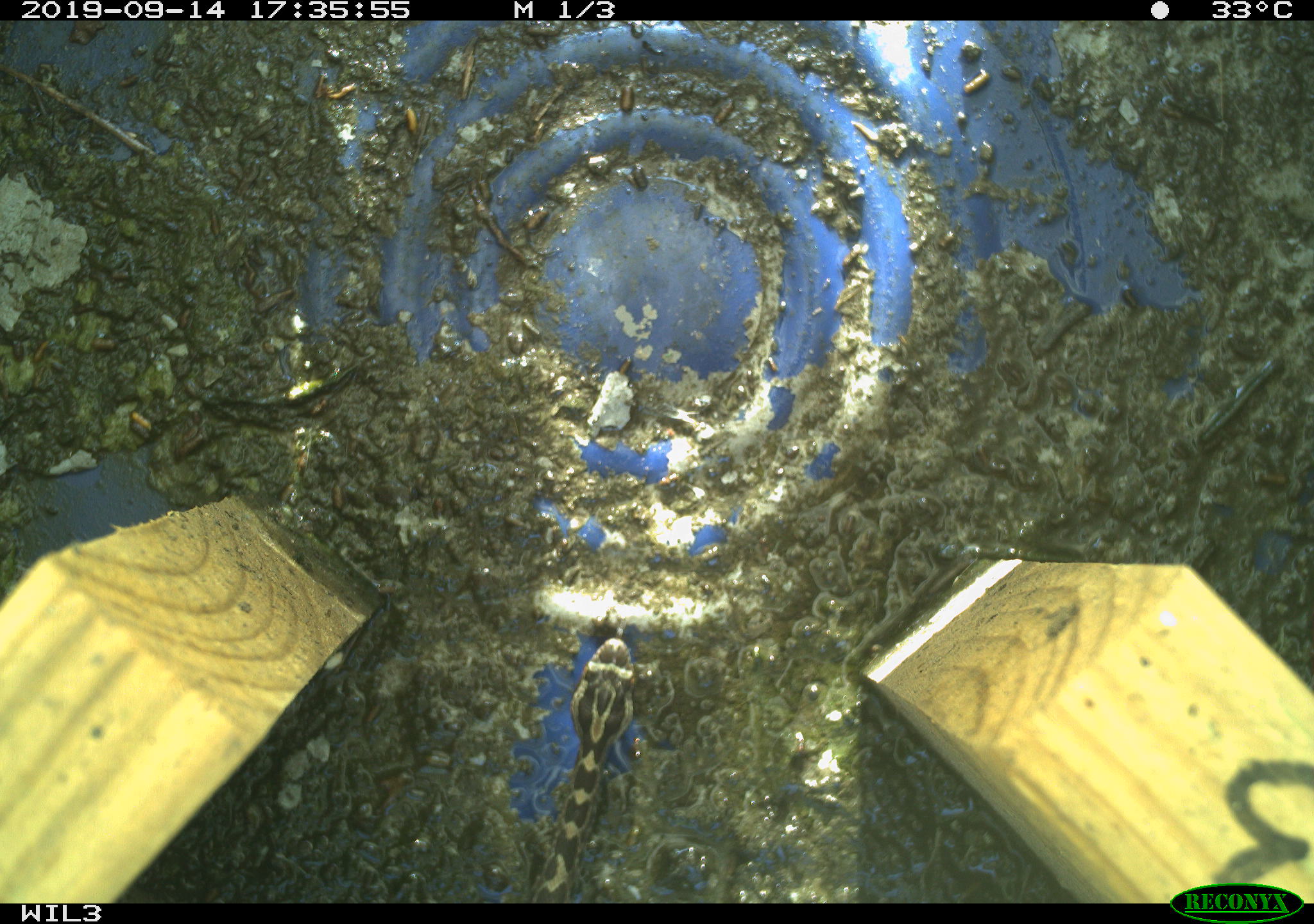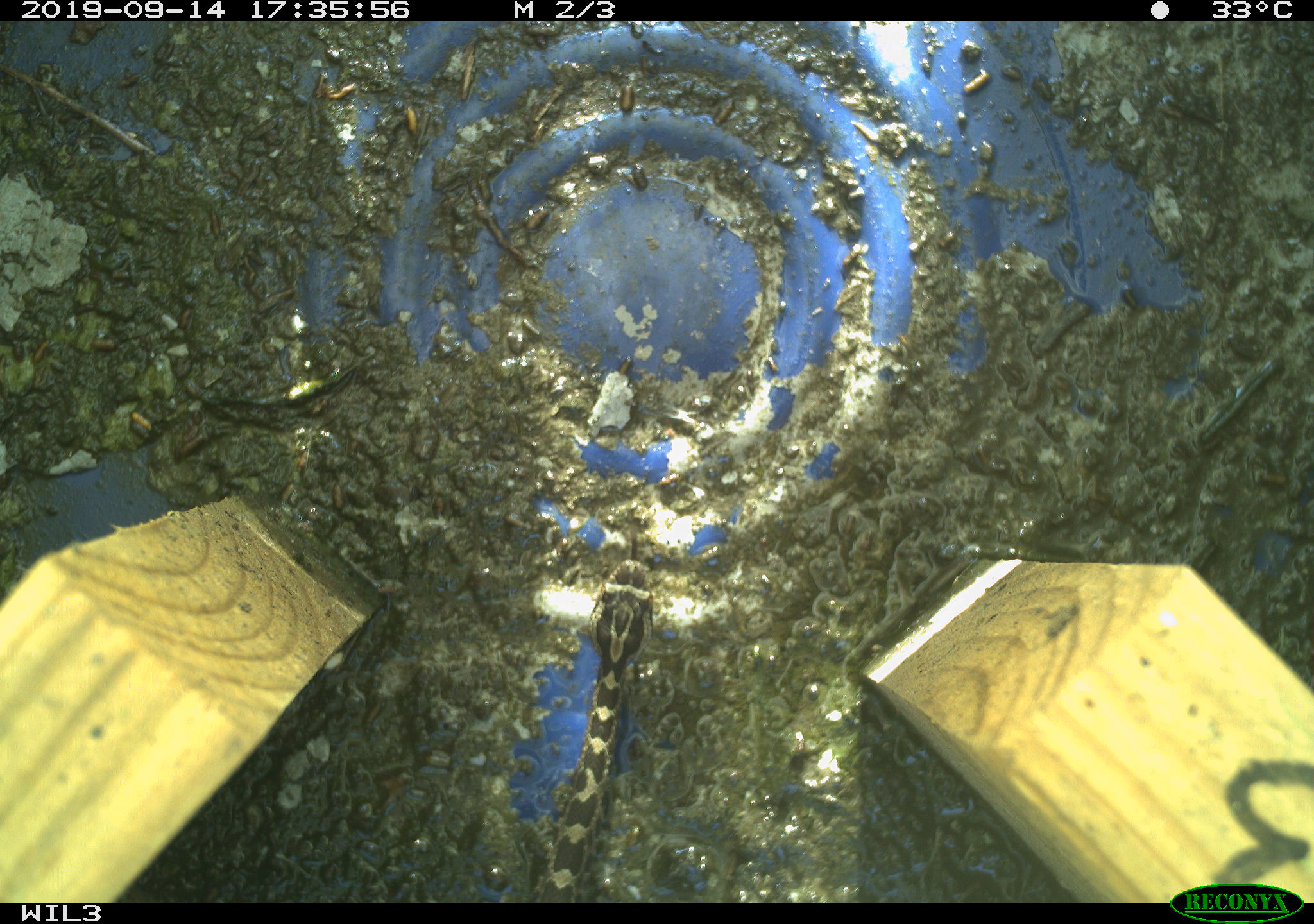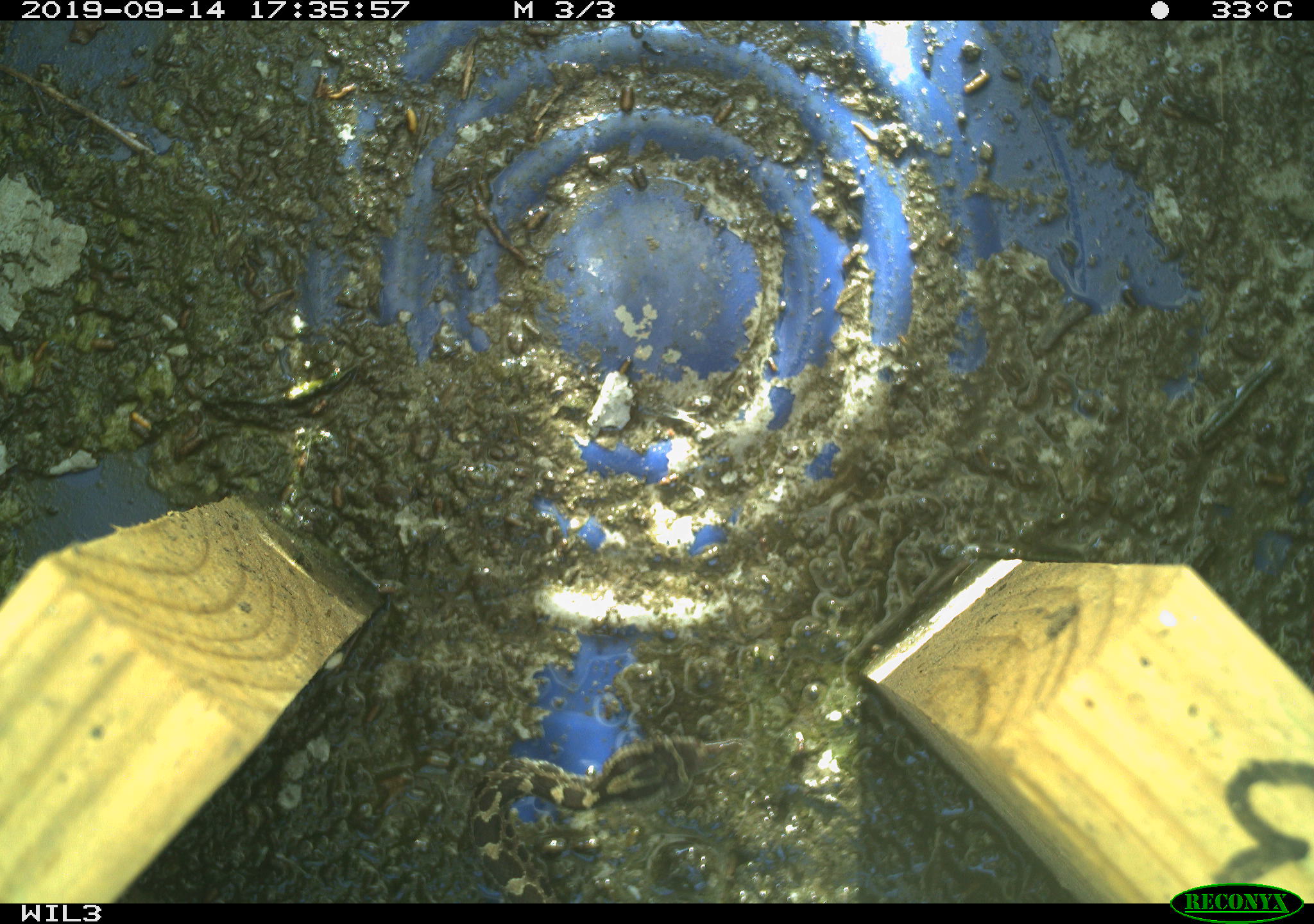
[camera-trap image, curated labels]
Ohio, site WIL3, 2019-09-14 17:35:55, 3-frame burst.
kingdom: Animalia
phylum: Chordata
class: Reptilia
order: Squamata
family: Viperidae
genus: Sistrurus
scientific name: Sistrurus catenatus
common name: eastern massasauga